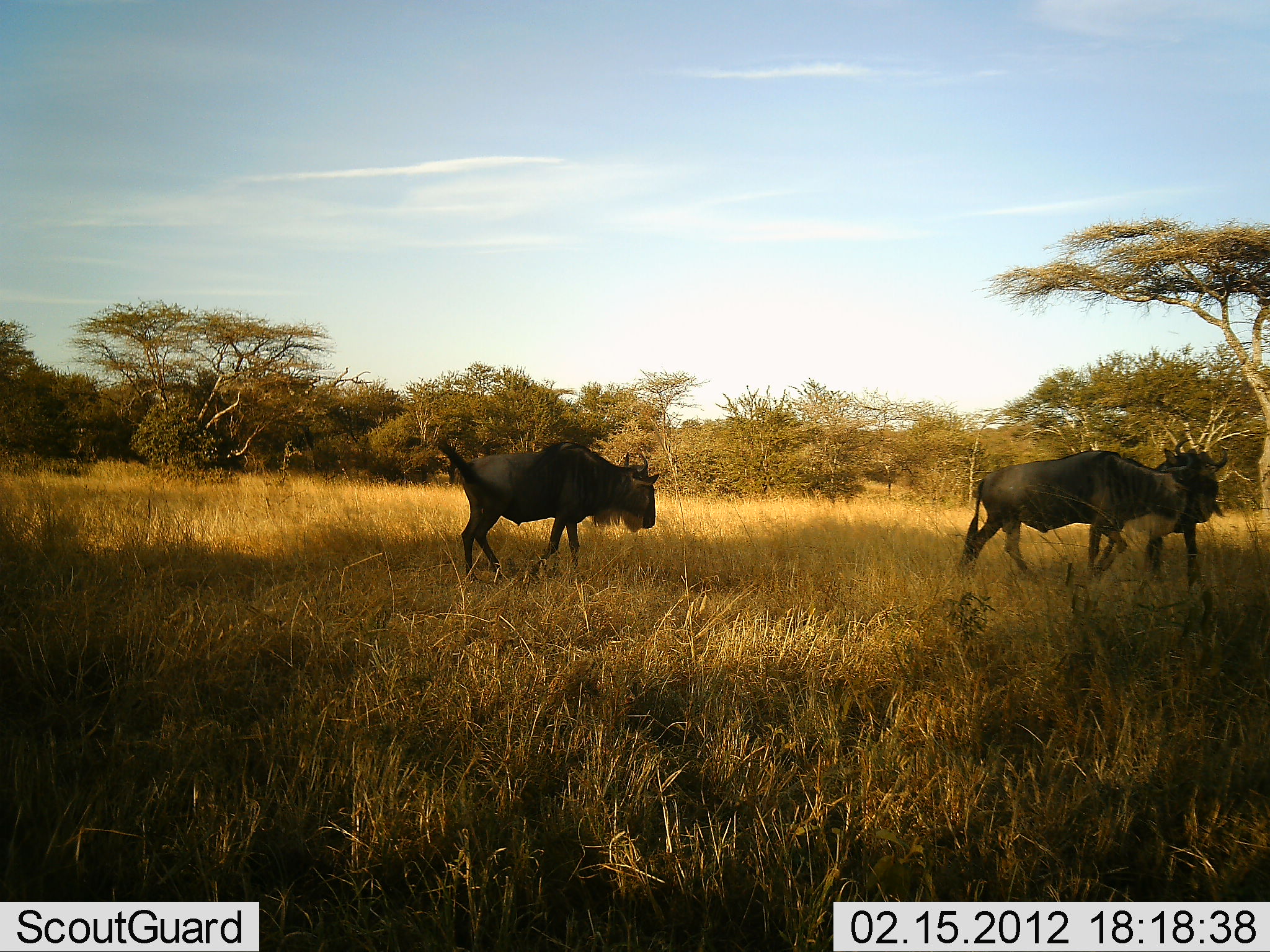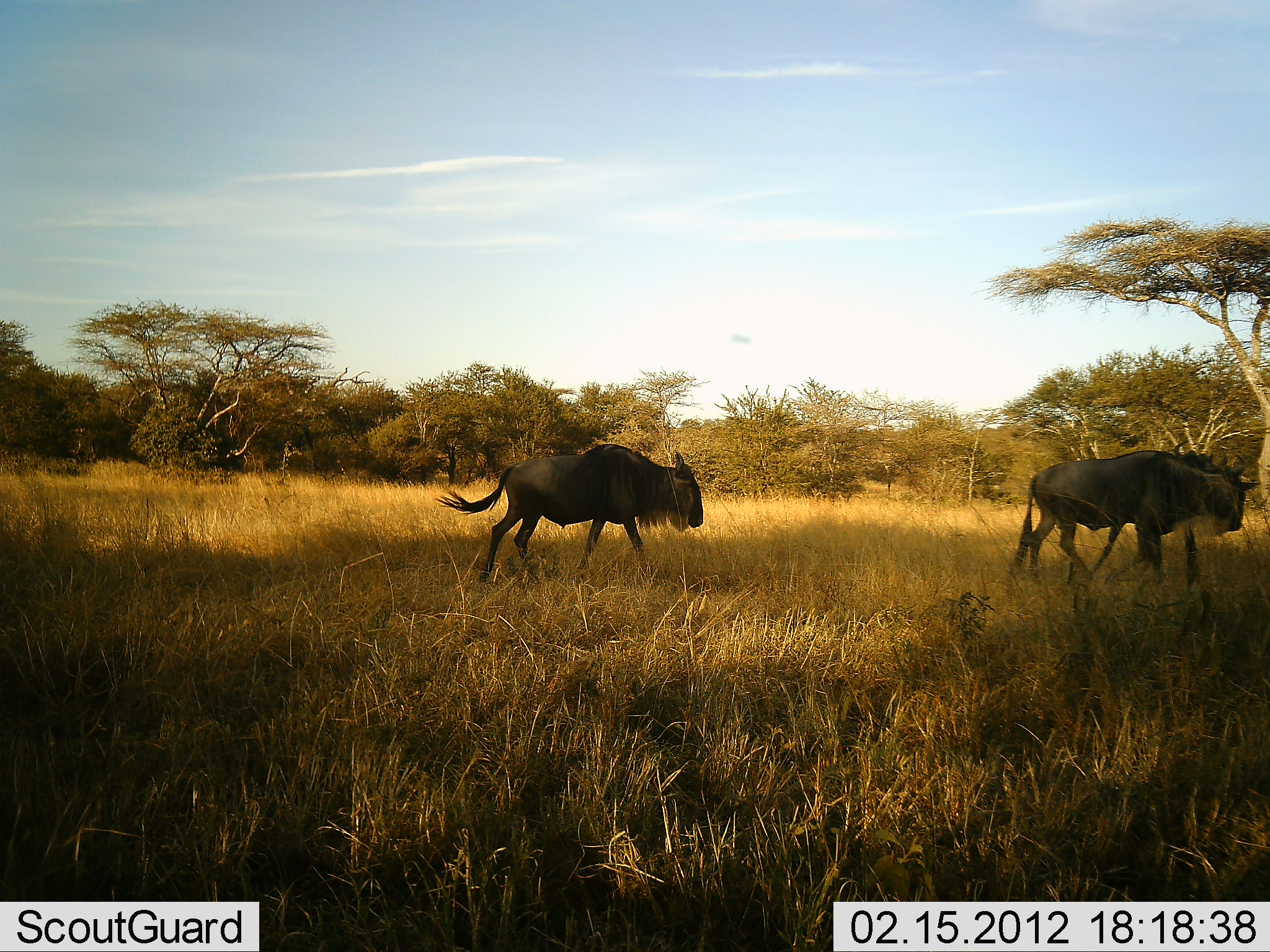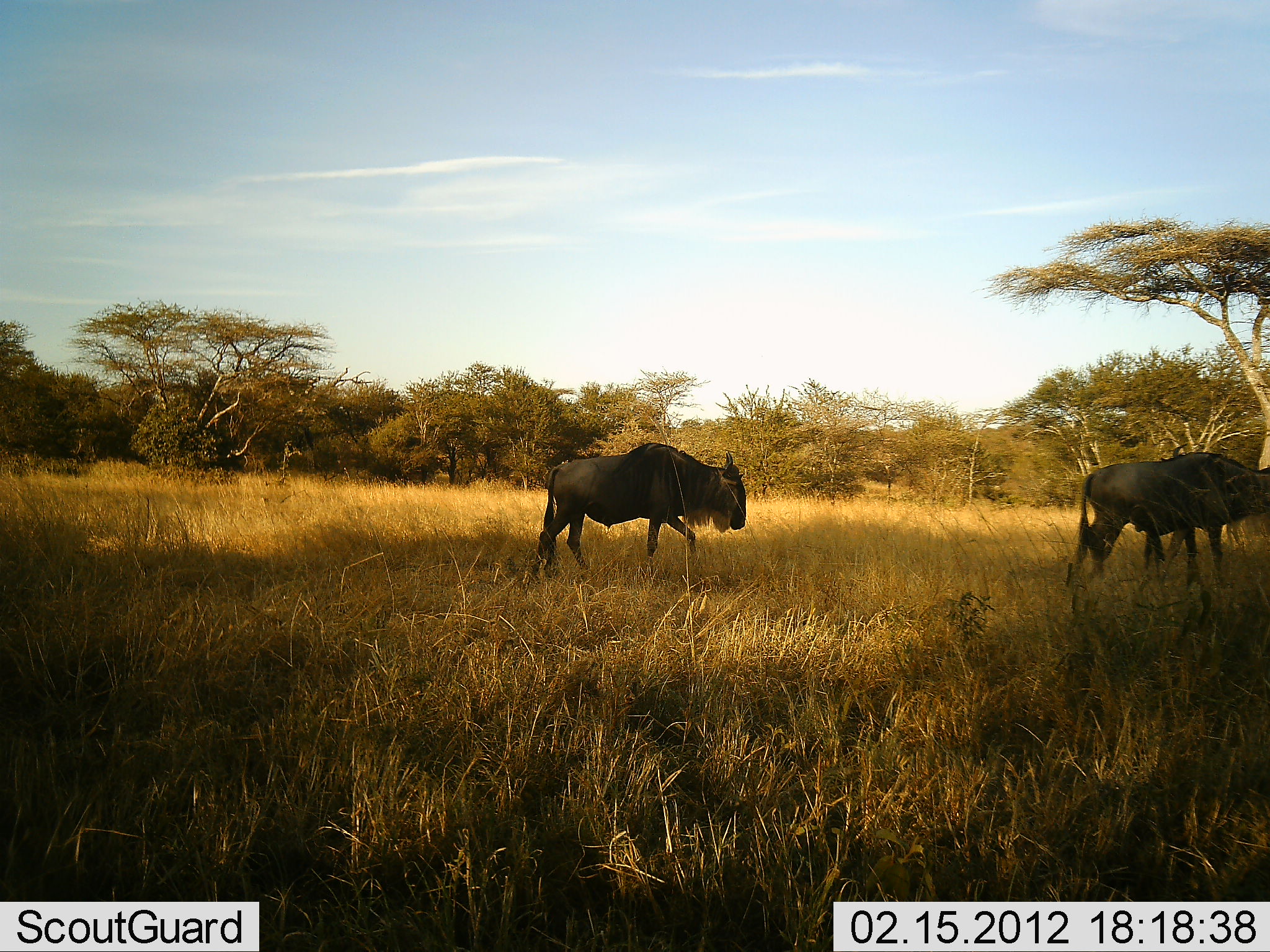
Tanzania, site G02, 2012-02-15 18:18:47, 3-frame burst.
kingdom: Animalia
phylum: Chordata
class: Mammalia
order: Artiodactyla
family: Bovidae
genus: Connochaetes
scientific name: Connochaetes taurinus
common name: blue wildebeest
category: wildebeest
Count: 3.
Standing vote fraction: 23%.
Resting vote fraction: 0%.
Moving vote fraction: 100%.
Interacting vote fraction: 0%.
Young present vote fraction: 0%.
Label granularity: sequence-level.